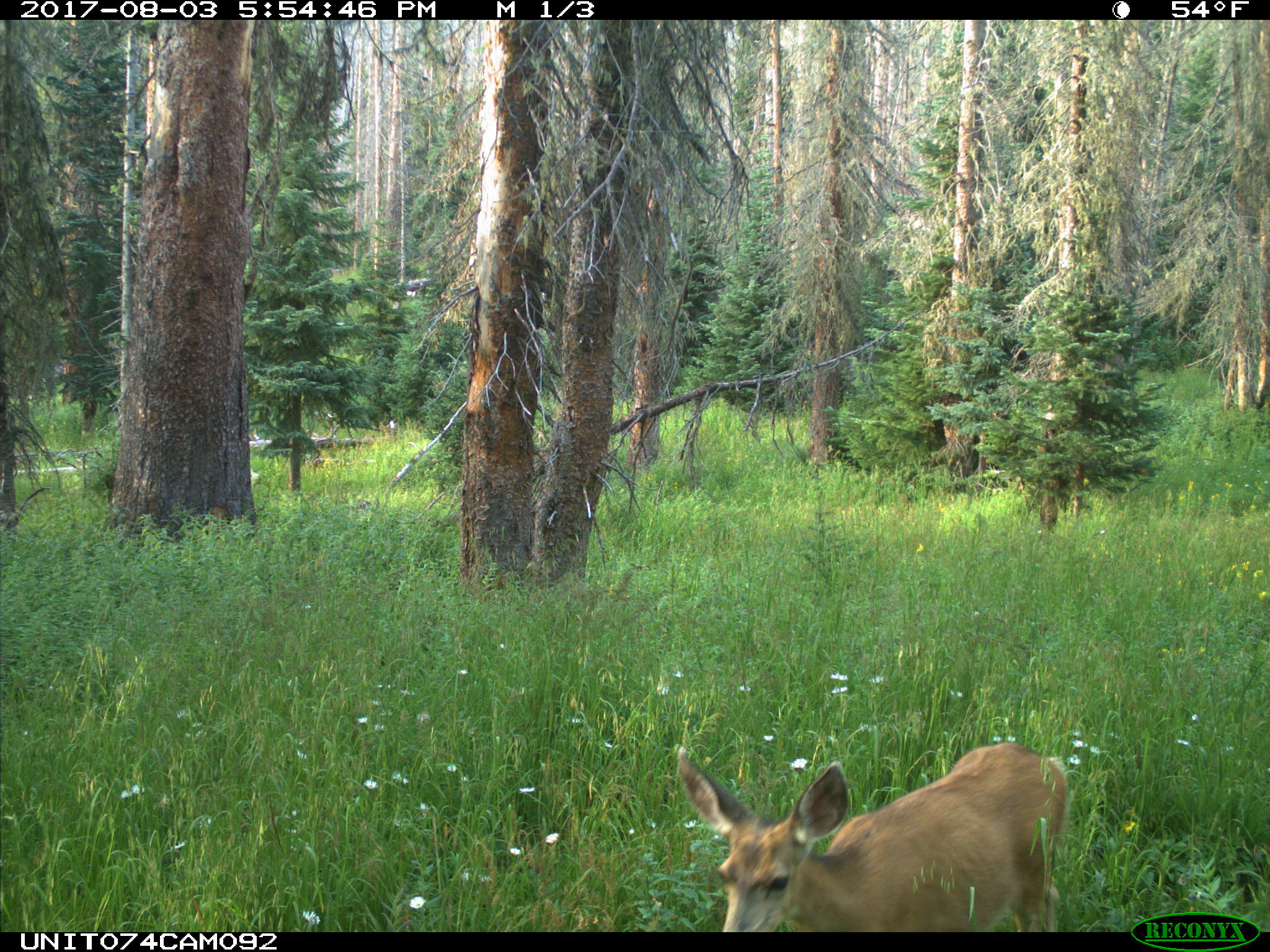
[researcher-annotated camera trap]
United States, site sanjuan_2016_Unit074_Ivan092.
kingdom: Animalia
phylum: Chordata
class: Mammalia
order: Artiodactyla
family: Cervidae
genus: Odocoileus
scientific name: Odocoileus hemionus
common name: mule deer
Odocoileus hemionus (mule deer).